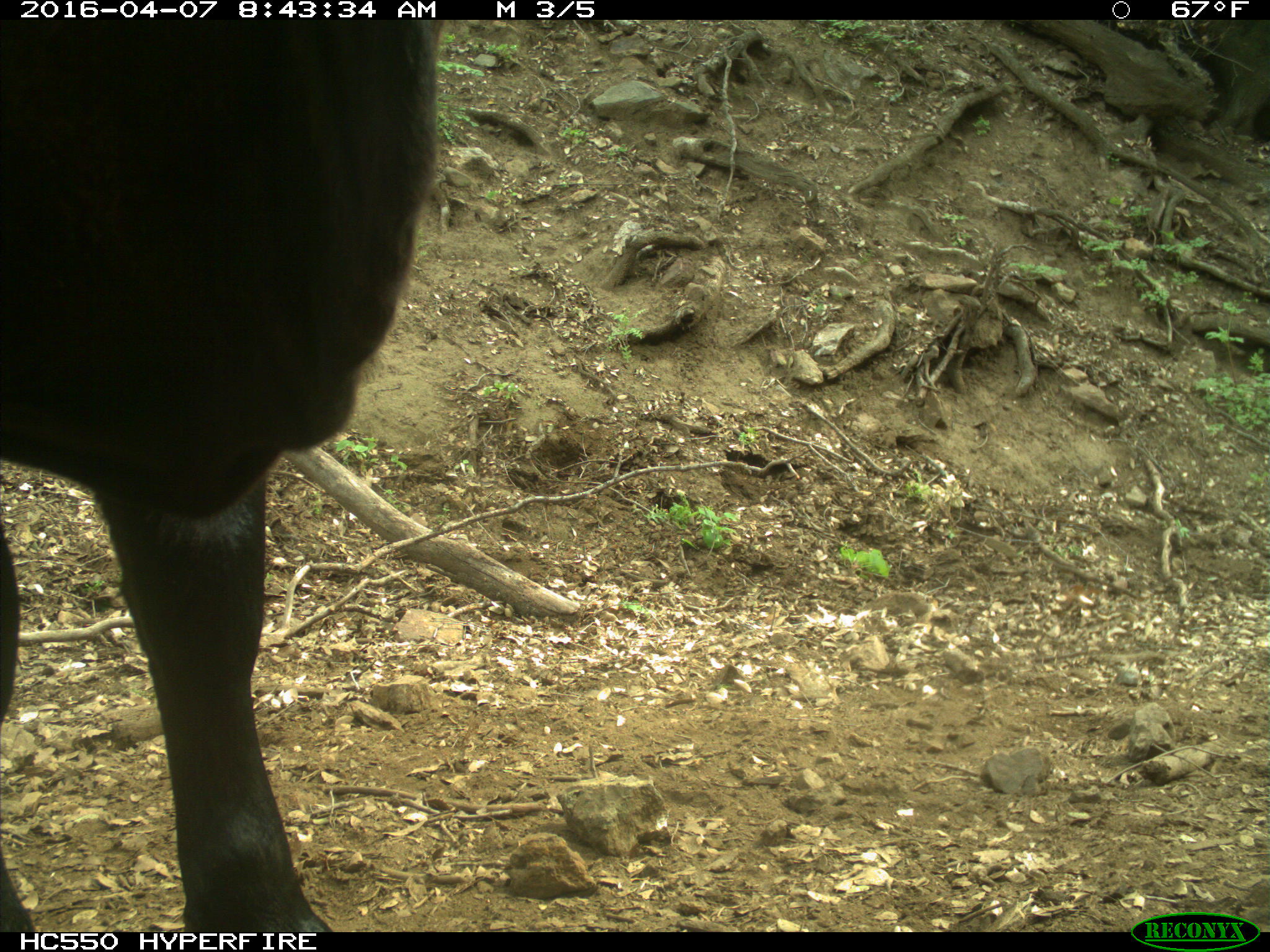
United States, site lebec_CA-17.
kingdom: Animalia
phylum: Chordata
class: Mammalia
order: Artiodactyla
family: Bovidae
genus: Bos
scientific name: Bos taurus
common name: domestic cow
Bos taurus (domestic cow).